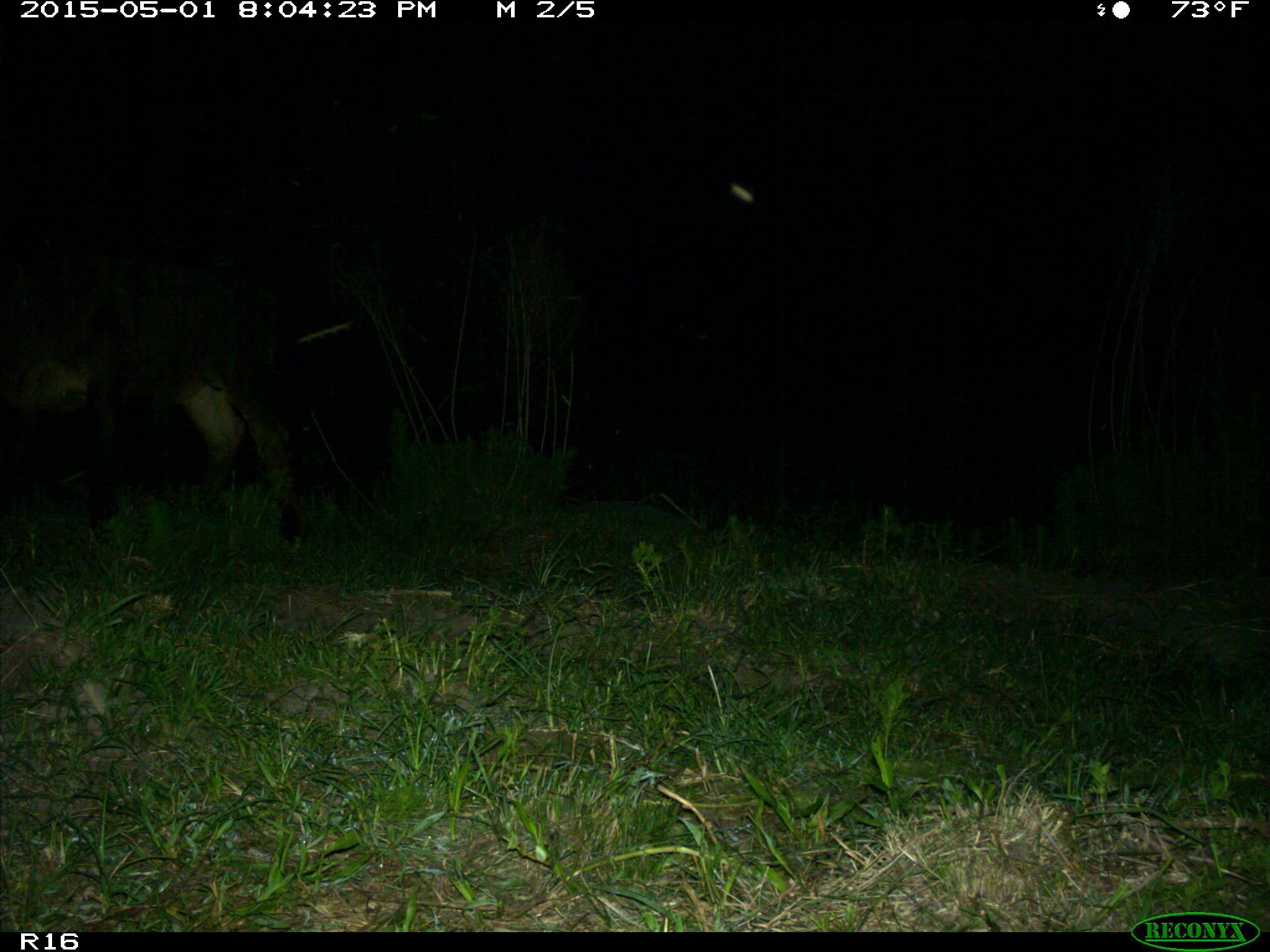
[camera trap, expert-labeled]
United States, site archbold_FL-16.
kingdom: Animalia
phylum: Chordata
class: Mammalia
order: Artiodactyla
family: Bovidae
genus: Bos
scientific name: Bos taurus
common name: domestic cow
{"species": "Bos taurus (domestic cow)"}